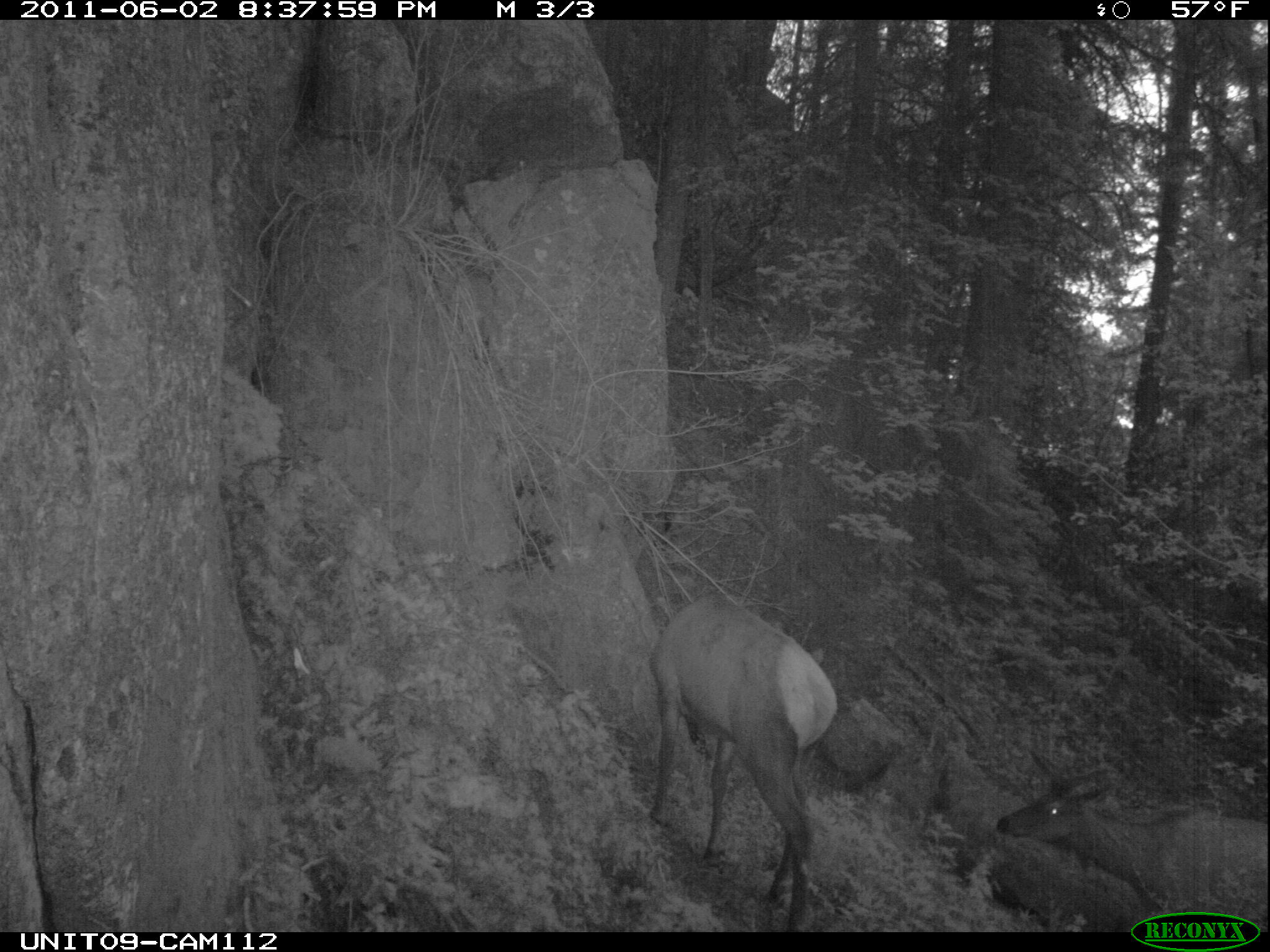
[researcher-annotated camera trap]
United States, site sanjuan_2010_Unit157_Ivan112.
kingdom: Animalia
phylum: Chordata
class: Mammalia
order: Artiodactyla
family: Cervidae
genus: Cervus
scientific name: Cervus elaphus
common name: red deer